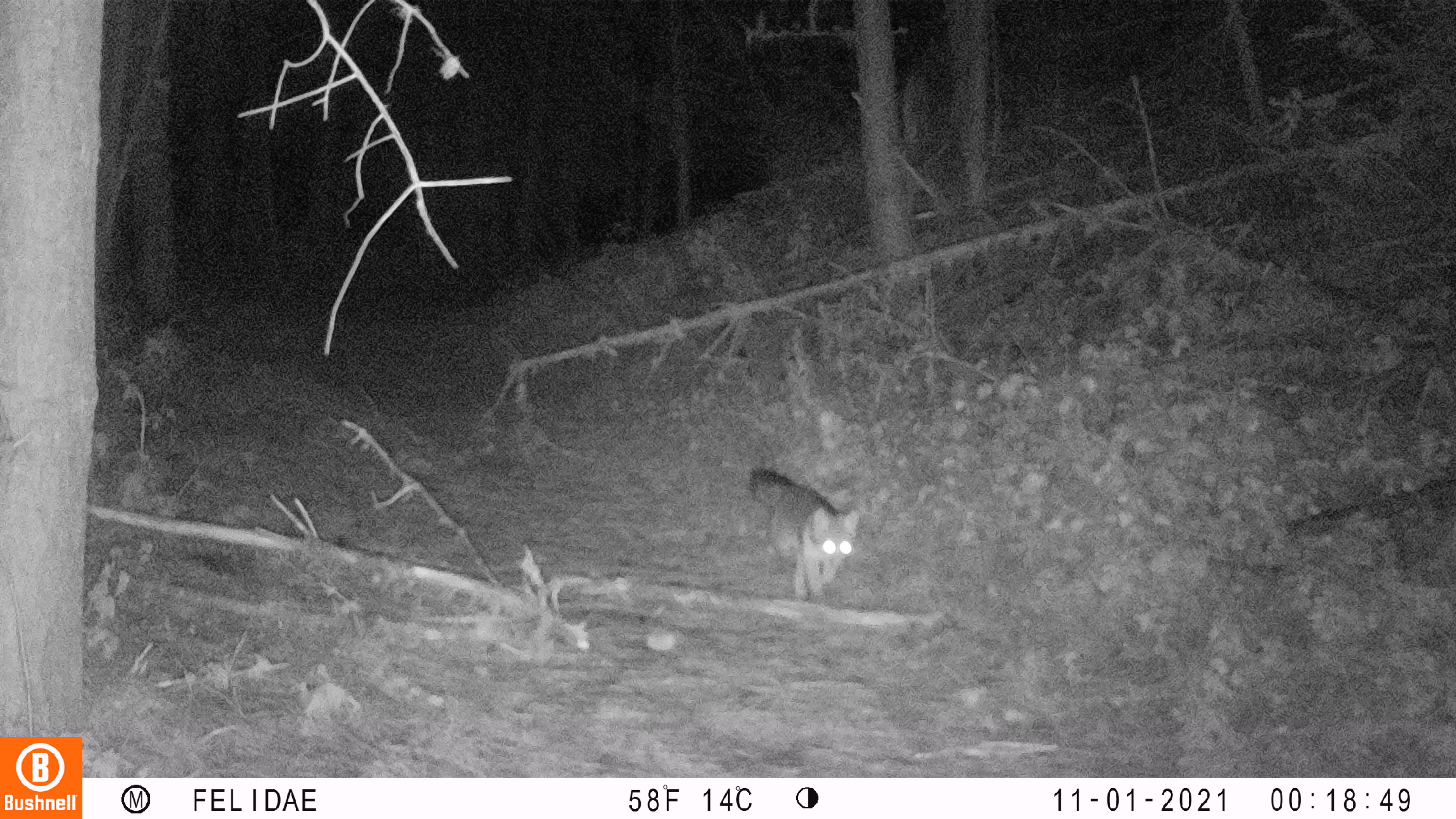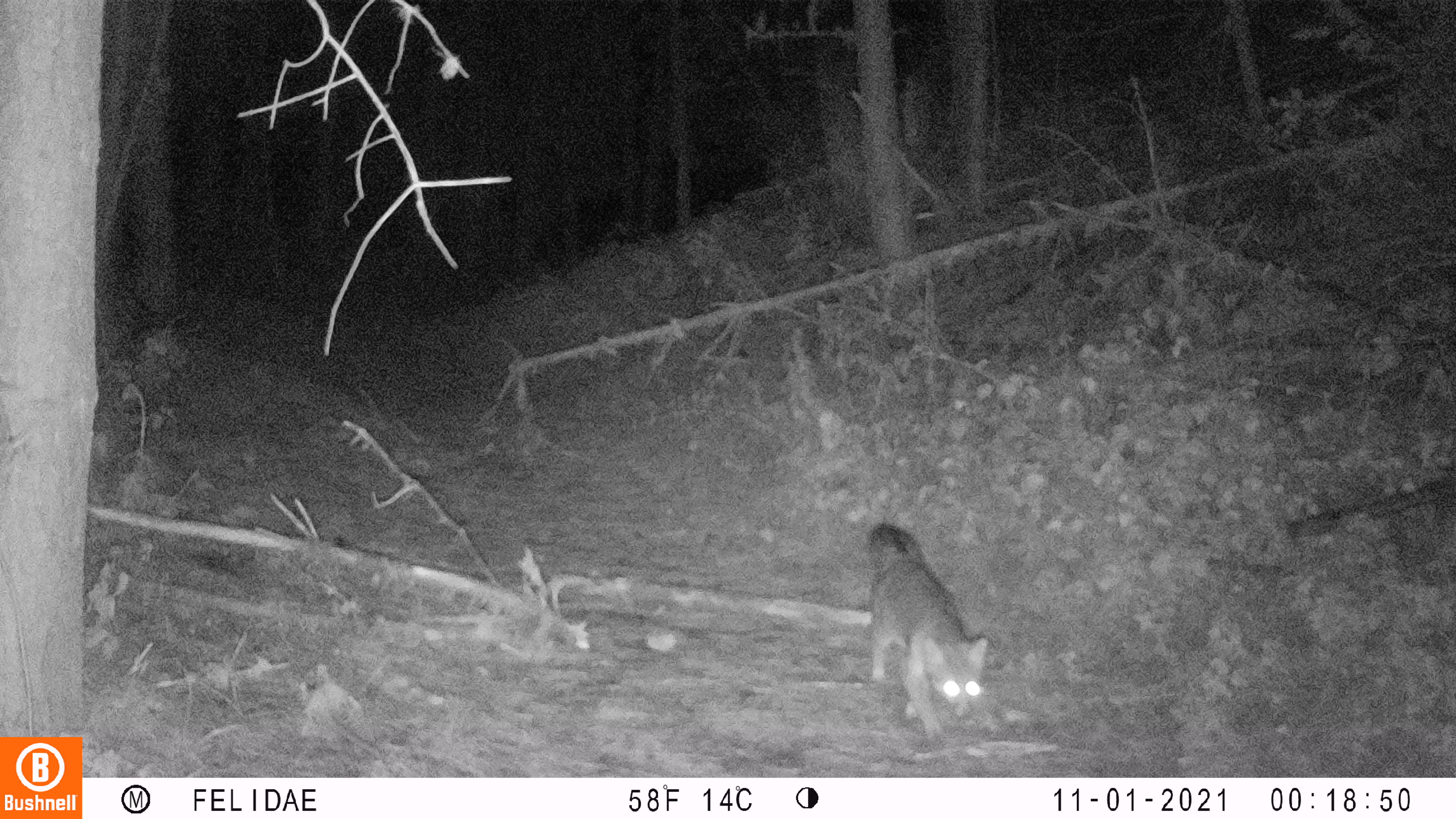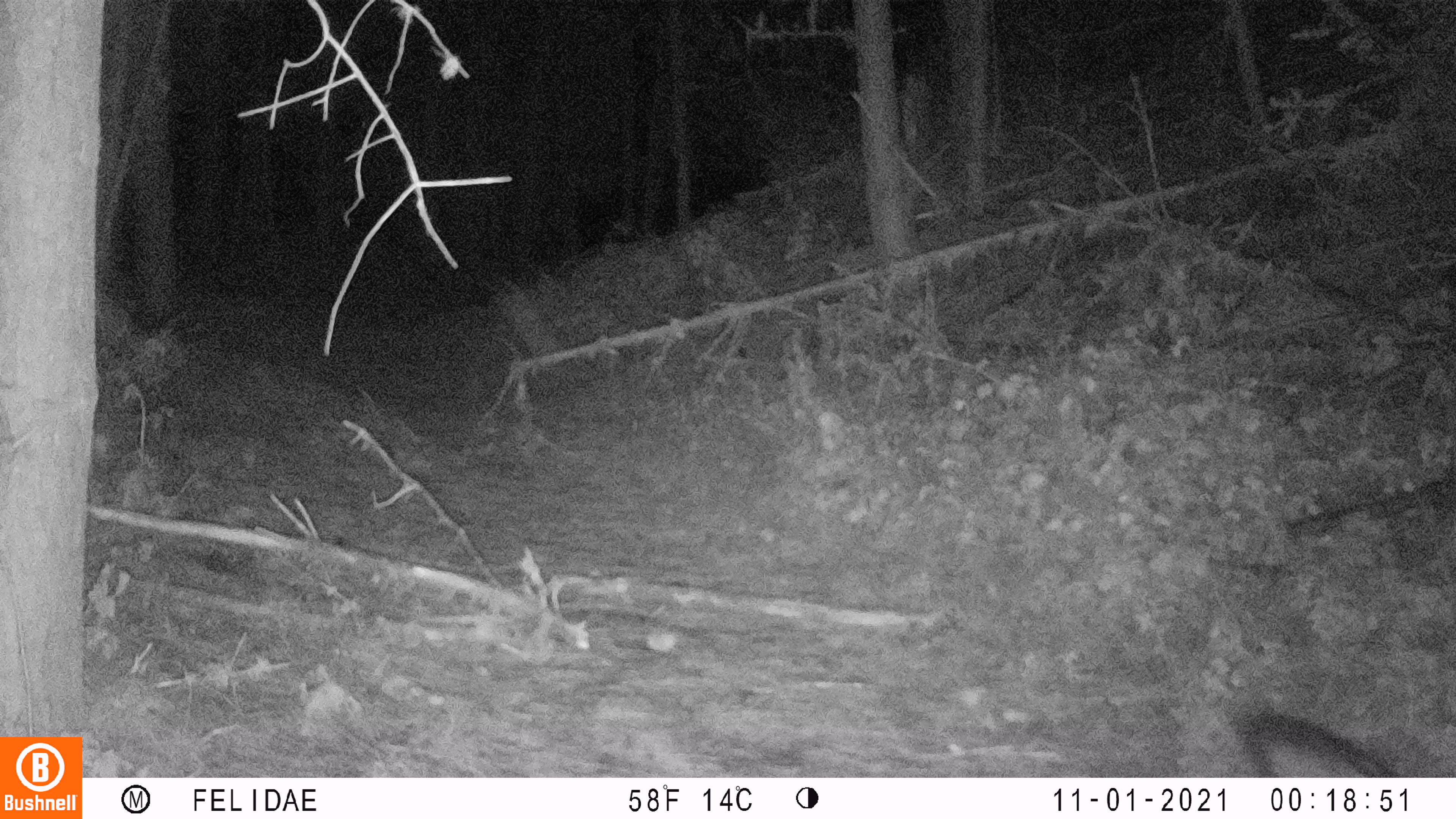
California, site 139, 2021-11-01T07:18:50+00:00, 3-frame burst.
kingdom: Animalia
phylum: Chordata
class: Mammalia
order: Carnivora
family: Canidae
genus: Urocyon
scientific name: Urocyon cinereoargenteus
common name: gray fox